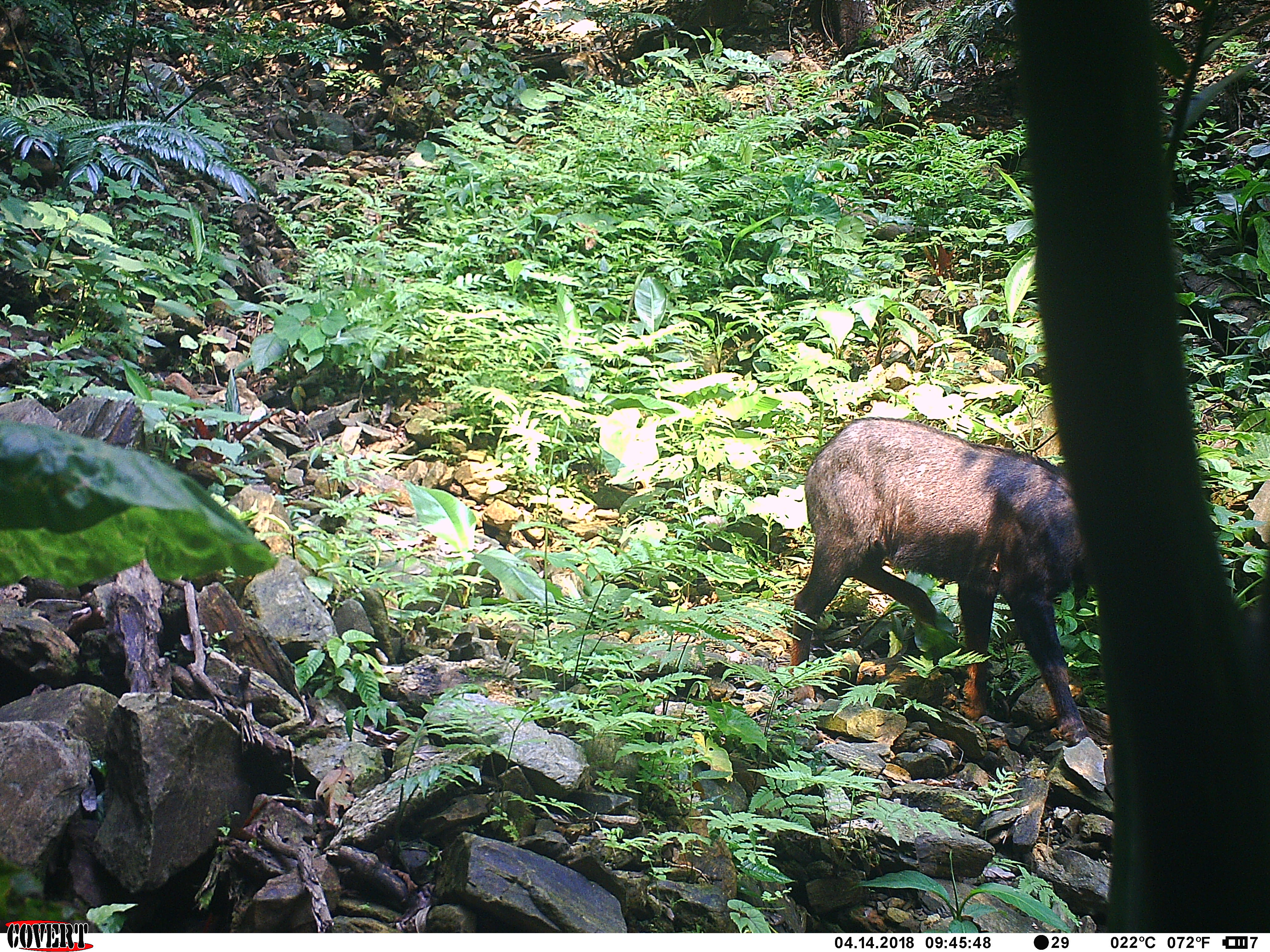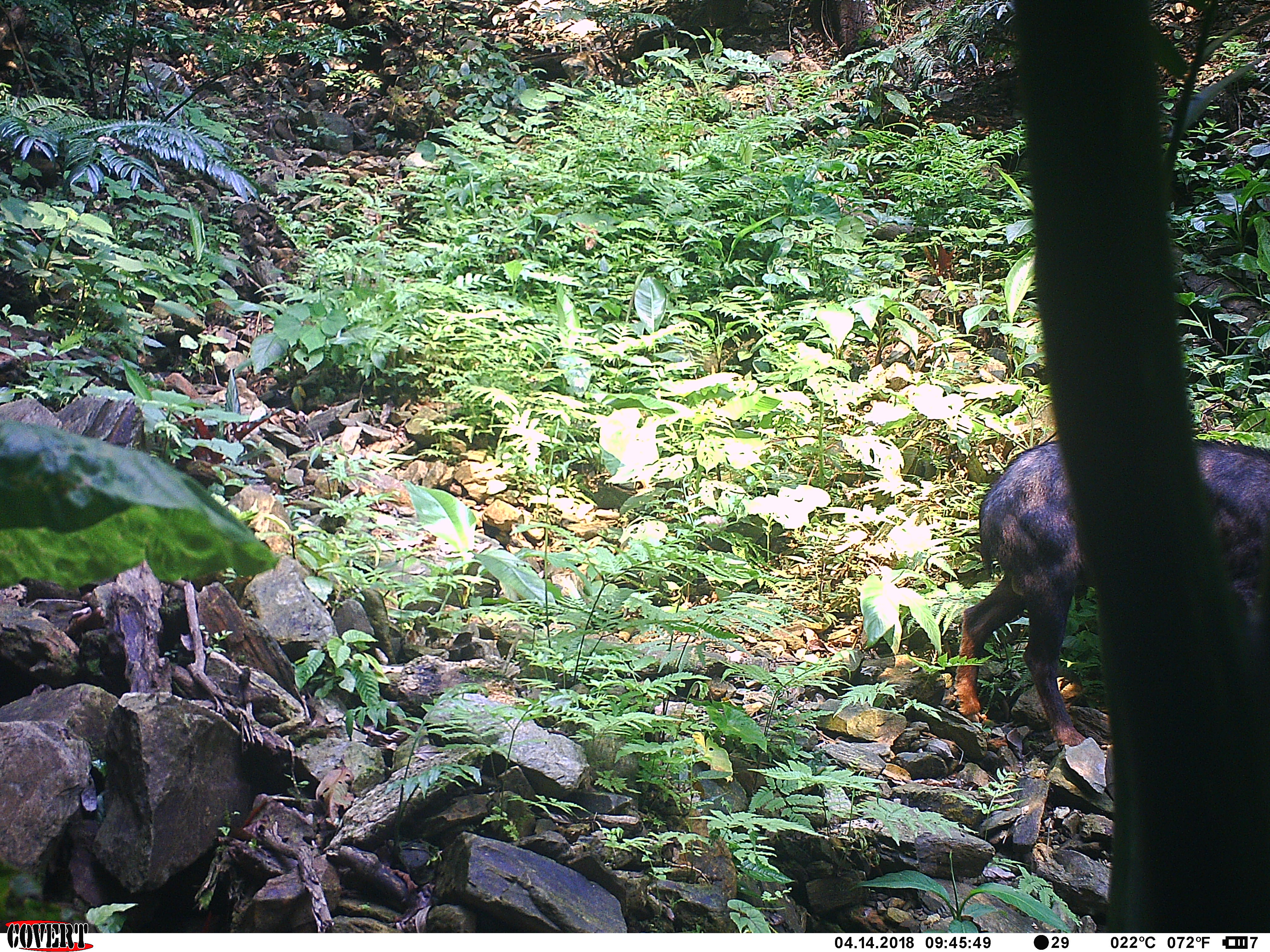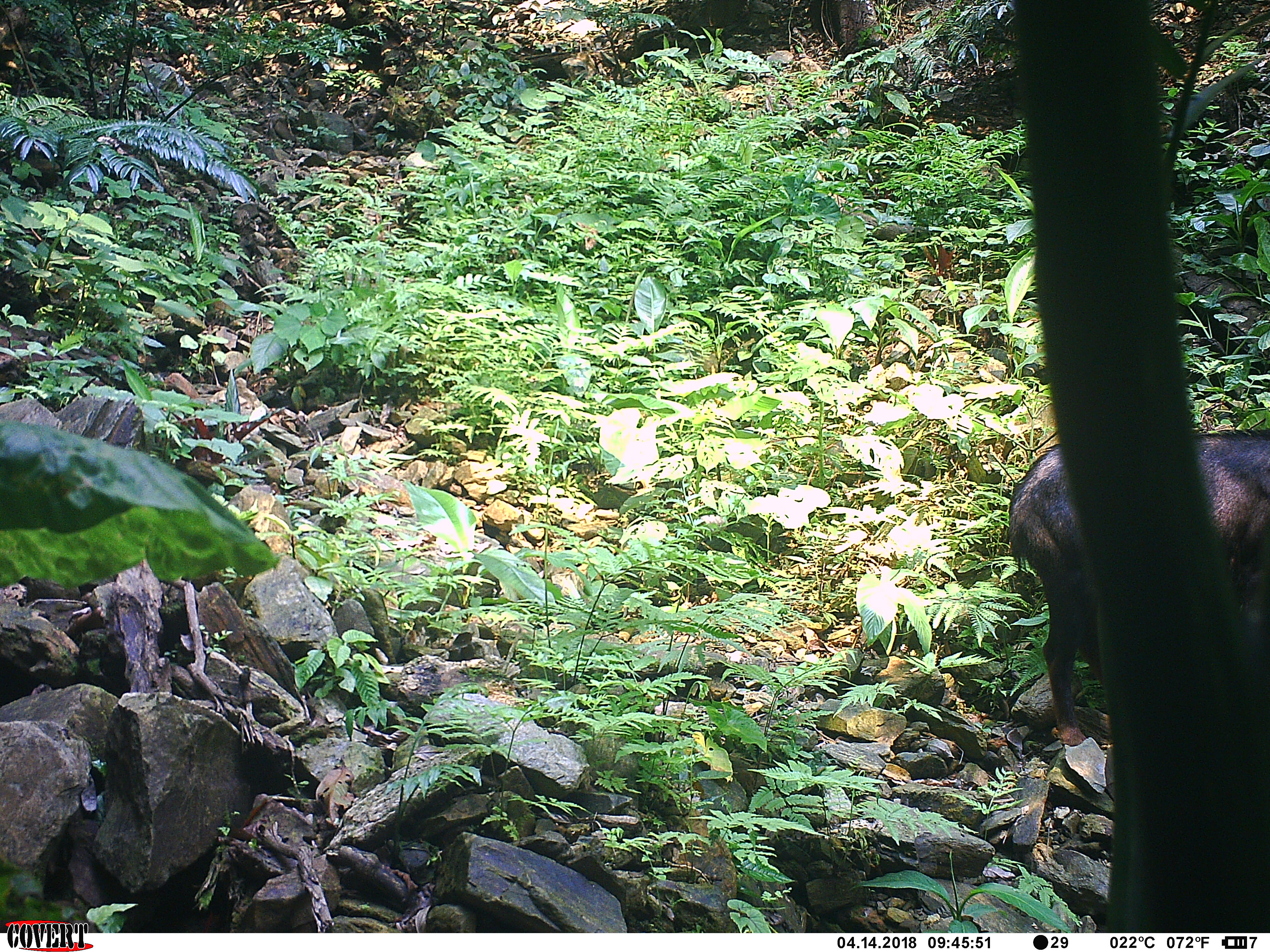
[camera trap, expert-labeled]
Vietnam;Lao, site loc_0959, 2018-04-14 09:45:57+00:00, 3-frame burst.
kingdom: Animalia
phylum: Chordata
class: Mammalia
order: Artiodactyla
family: Bovidae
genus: Capricornis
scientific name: Capricornis sumatraensis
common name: chinese serow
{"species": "chinese serow (Capricornis sumatraensis)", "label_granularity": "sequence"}